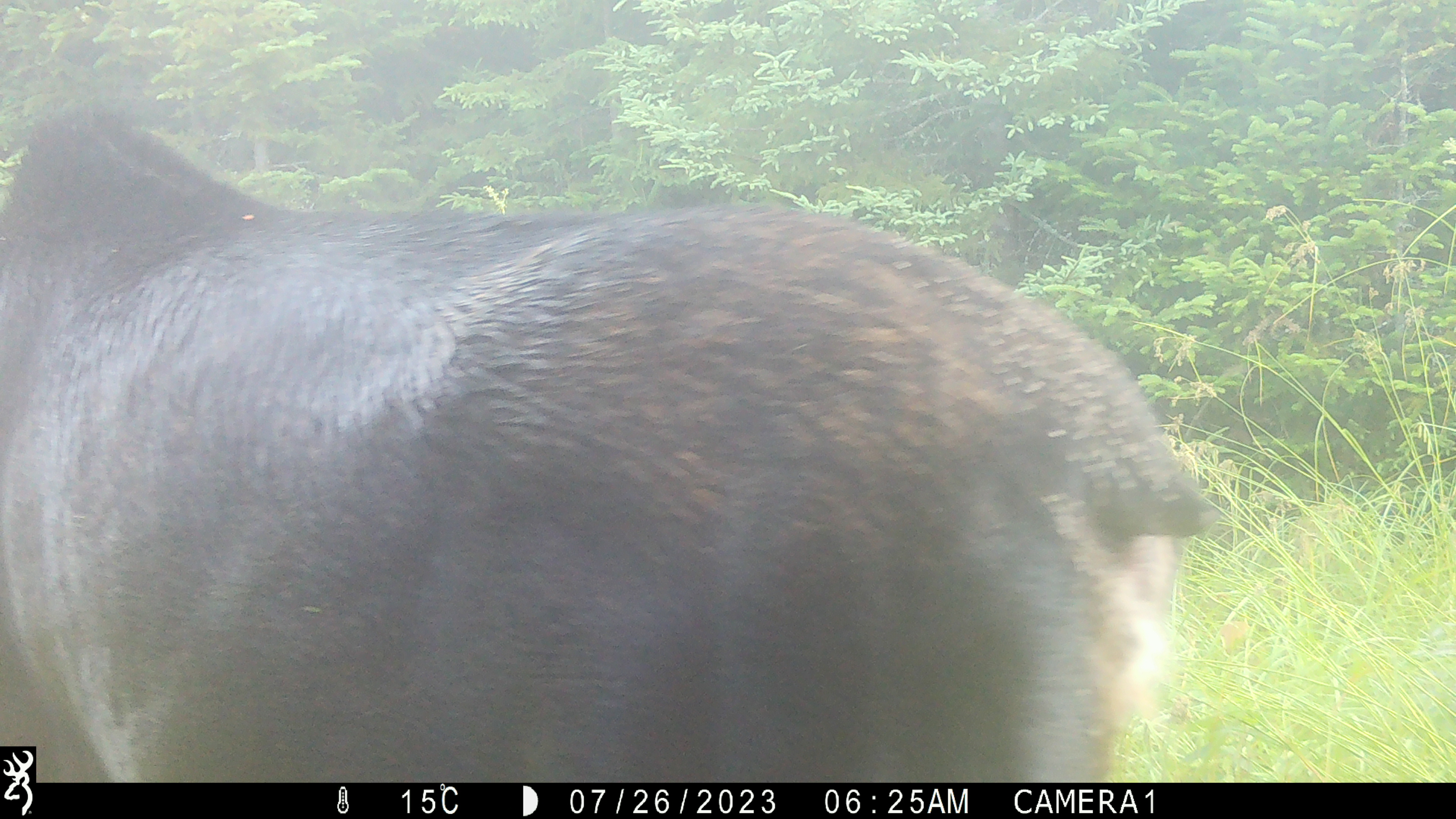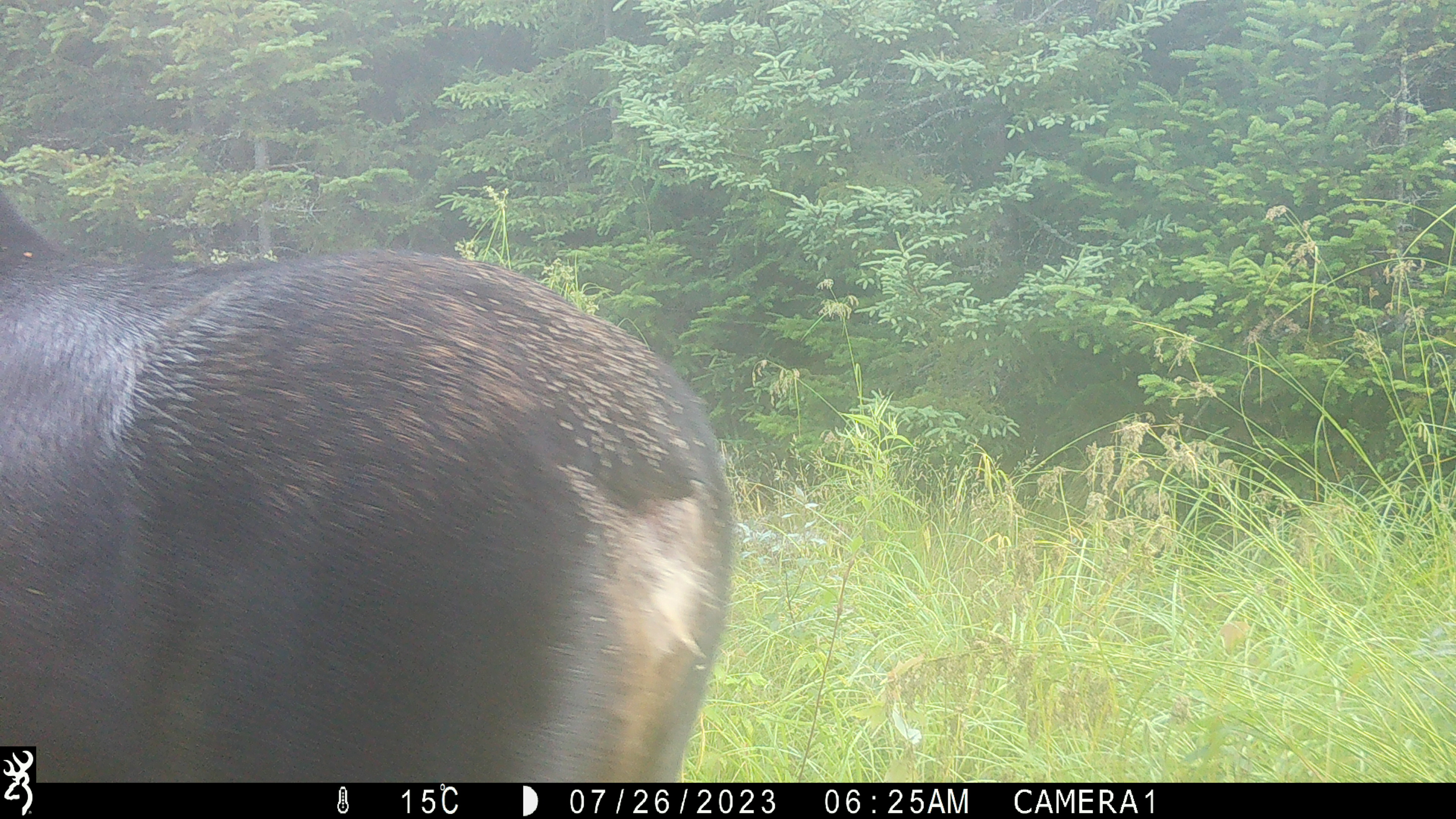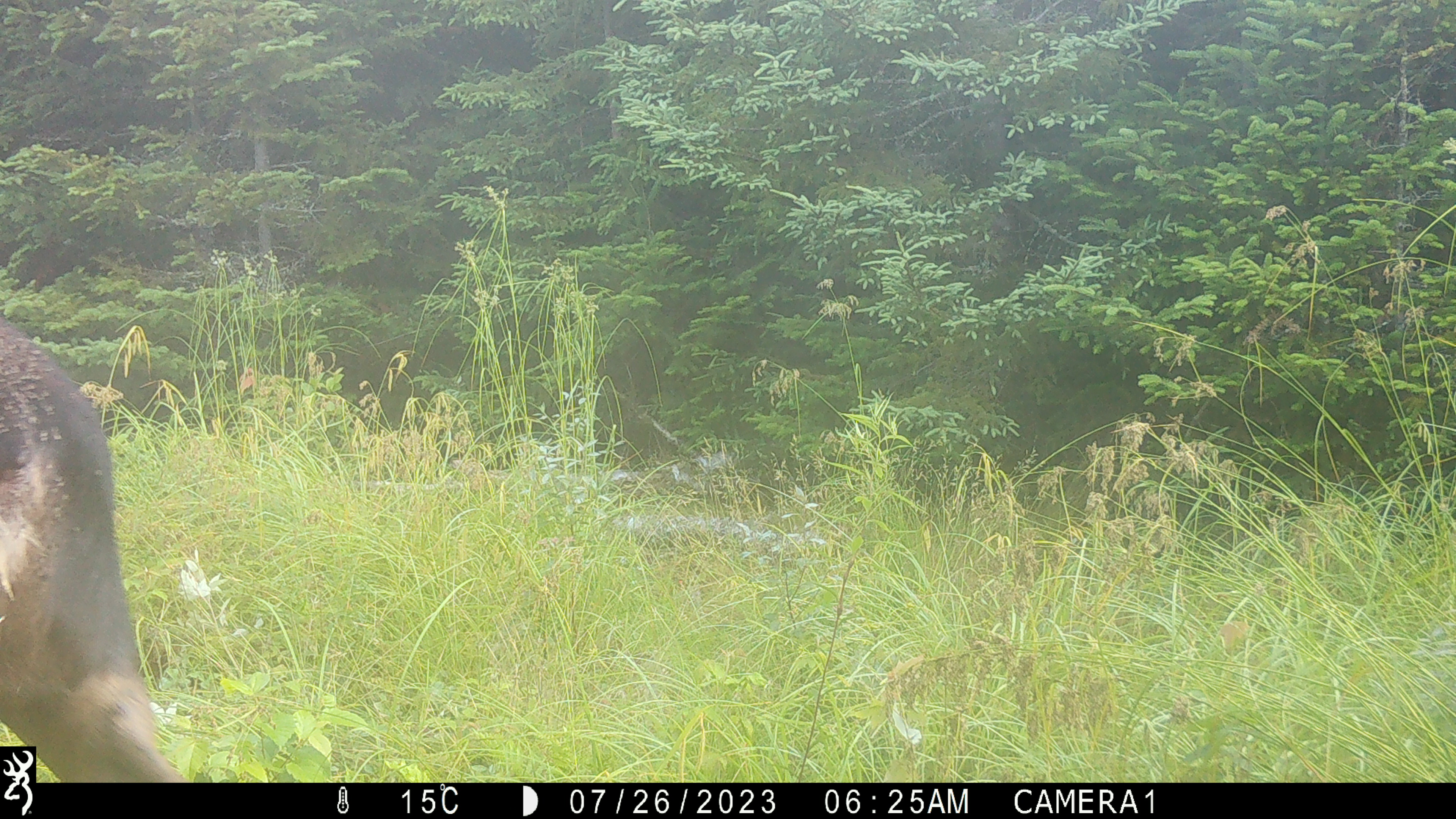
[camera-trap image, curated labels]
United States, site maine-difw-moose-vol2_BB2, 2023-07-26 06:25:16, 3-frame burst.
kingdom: Animalia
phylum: Chordata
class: Mammalia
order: Artiodactyla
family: Cervidae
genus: Alces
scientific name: Alces alces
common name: moose